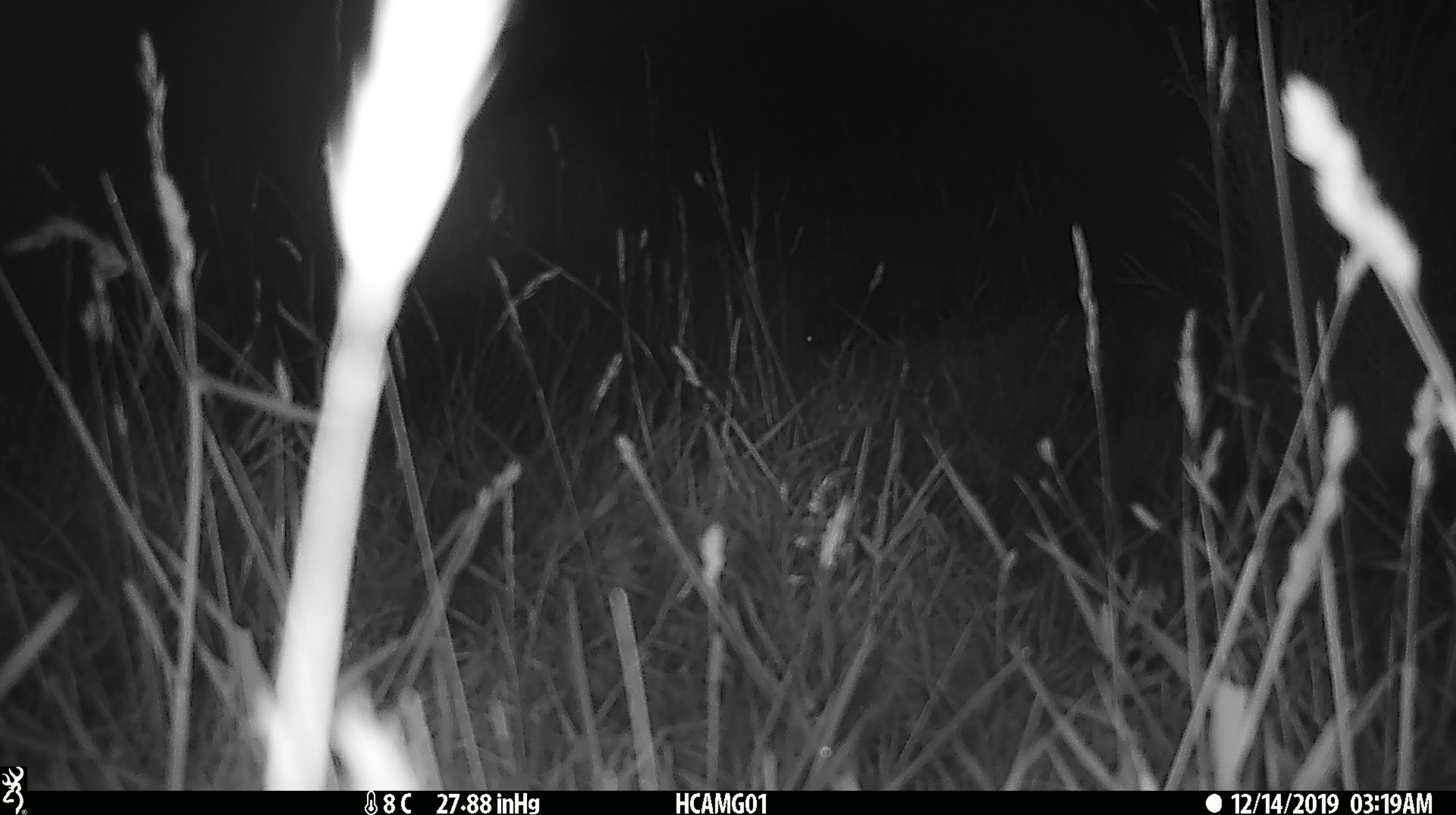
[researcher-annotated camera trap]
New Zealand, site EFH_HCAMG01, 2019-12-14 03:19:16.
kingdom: Animalia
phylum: Chordata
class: Mammalia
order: Eulipotyphla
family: Erinaceidae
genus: Erinaceus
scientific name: Erinaceus europaeus europaeus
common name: european hedgehog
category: hedgehog